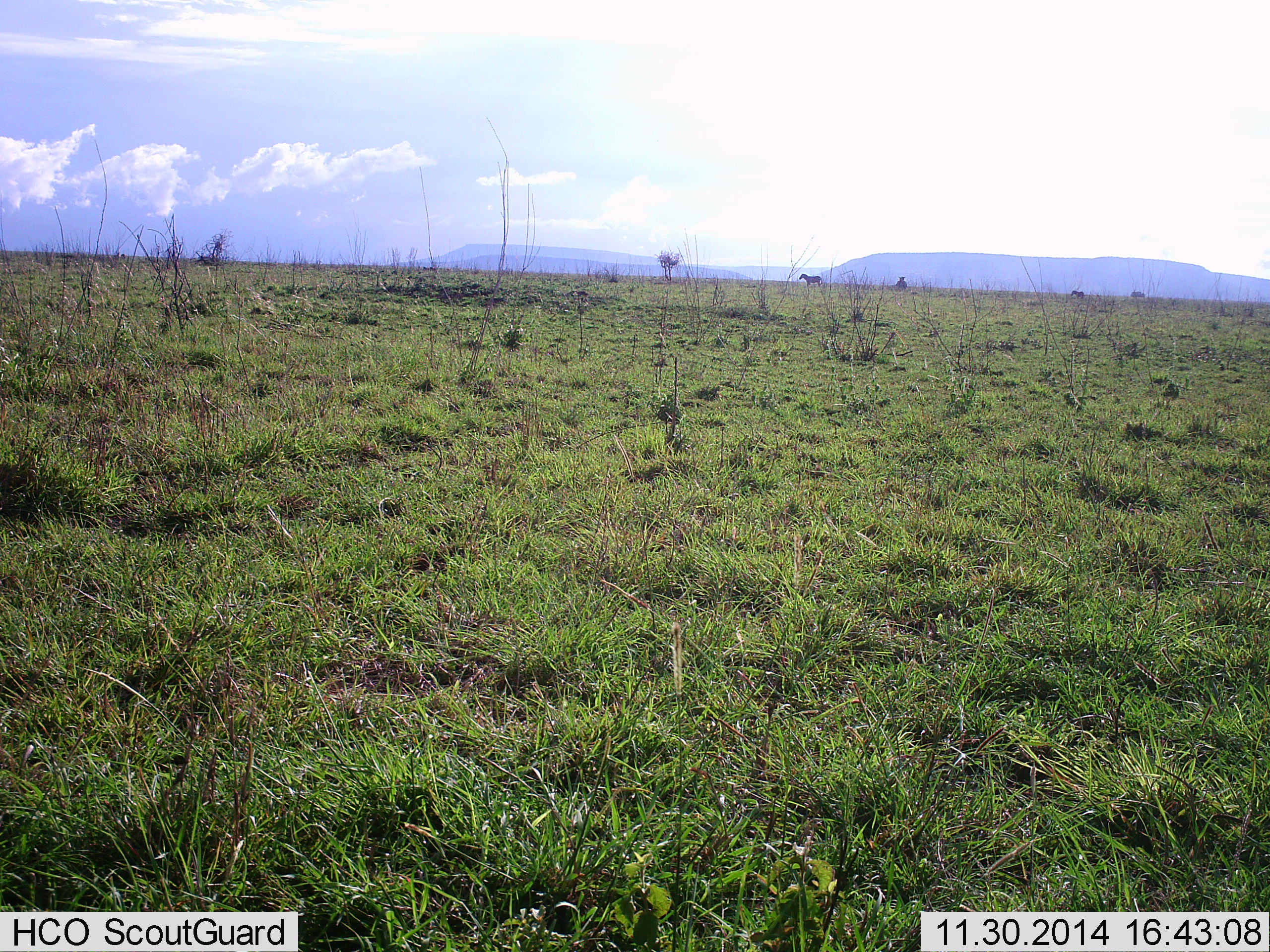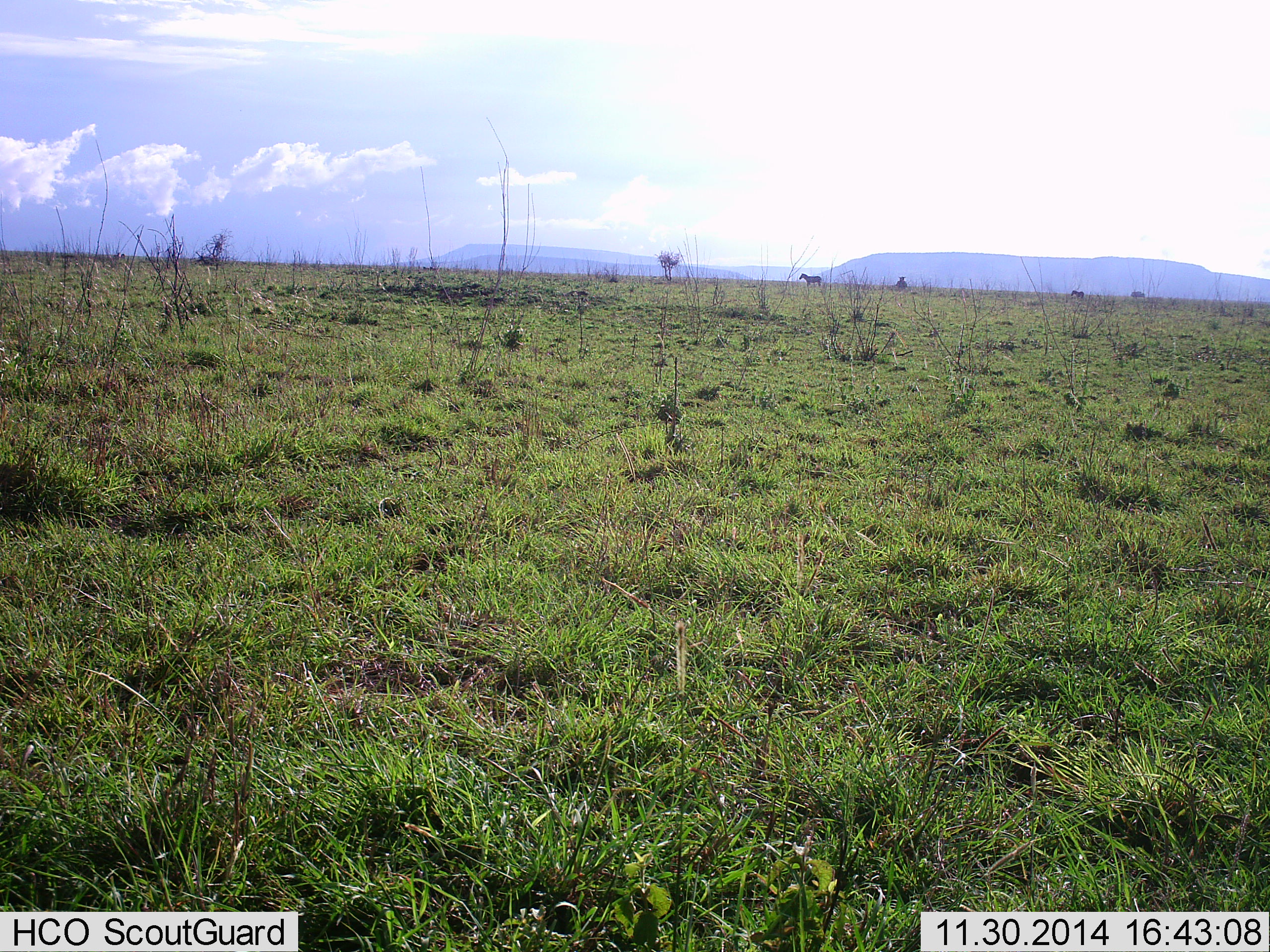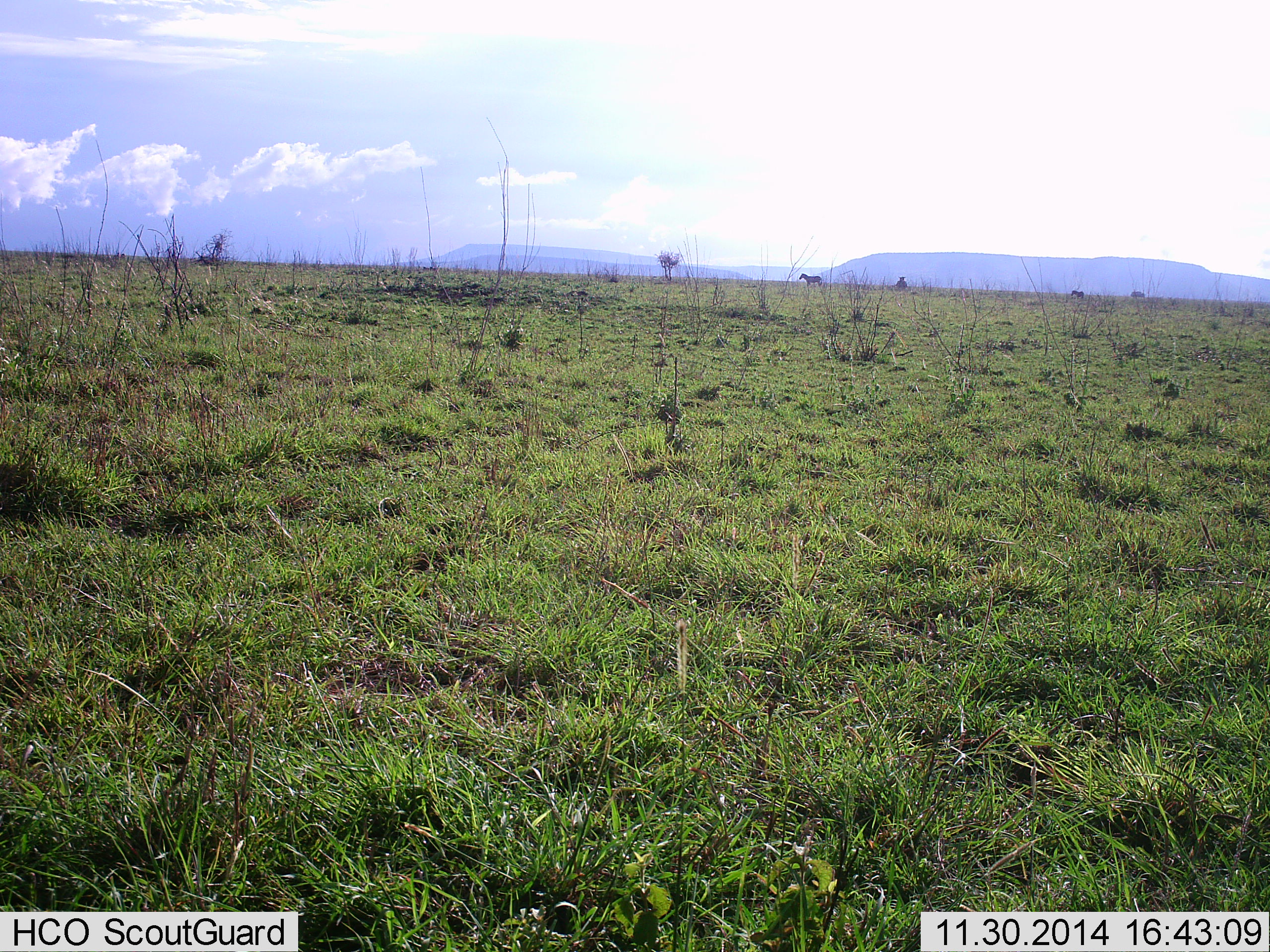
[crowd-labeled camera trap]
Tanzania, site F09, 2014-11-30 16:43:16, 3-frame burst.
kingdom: Animalia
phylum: Chordata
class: Mammalia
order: Perissodactyla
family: Equidae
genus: Equus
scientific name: Equus quagga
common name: plains zebra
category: zebra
Zebra (plains zebra) (Equus quagga), count 4. Behavior (volunteer vote fractions): standing 89%, resting 0%, moving 11%, interacting 0%. Young present (vote fraction): 0%. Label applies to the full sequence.